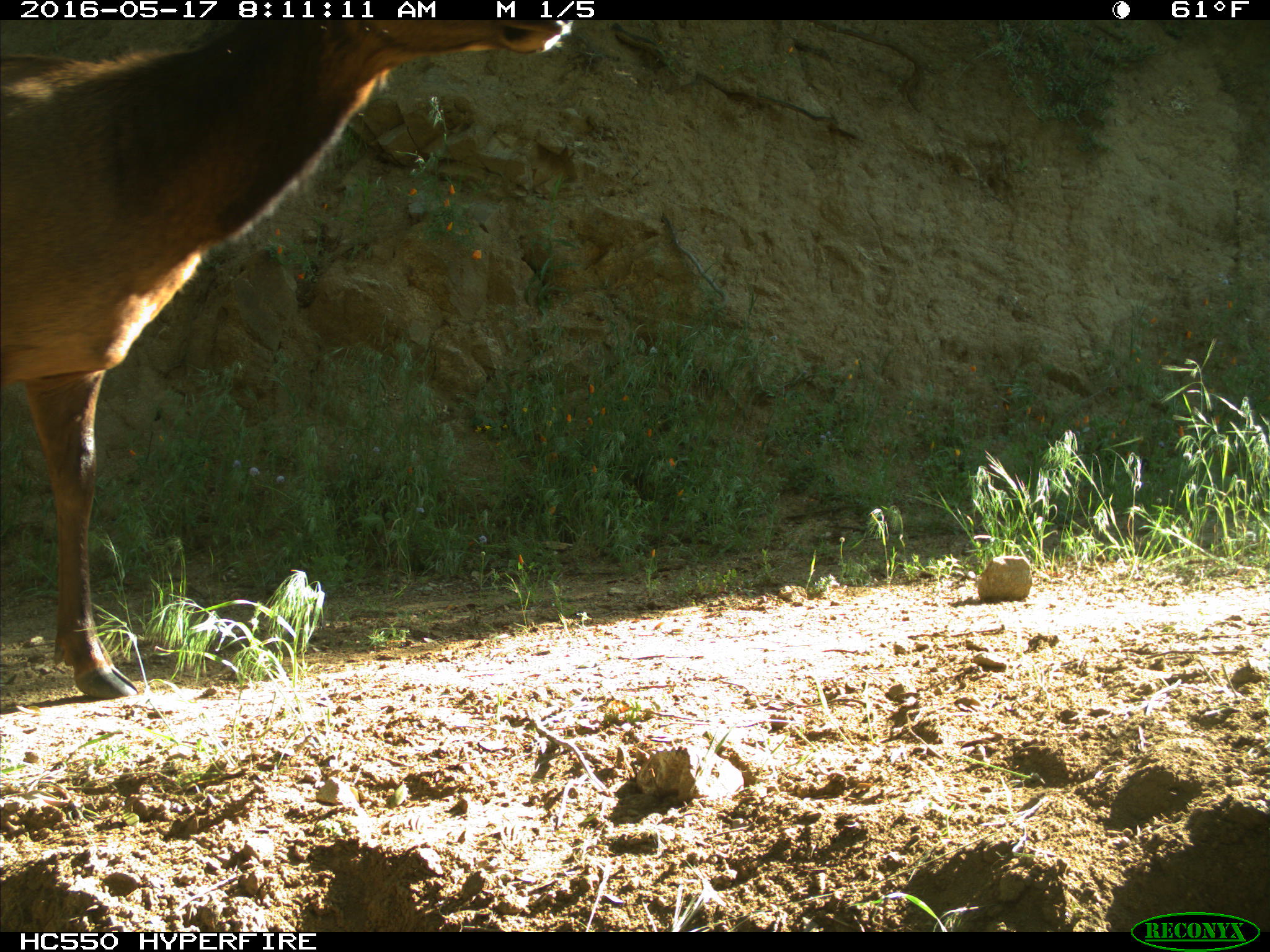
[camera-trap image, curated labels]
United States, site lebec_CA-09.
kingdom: Animalia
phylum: Chordata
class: Mammalia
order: Artiodactyla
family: Cervidae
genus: Cervus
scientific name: Cervus canadensis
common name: elk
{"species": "Cervus canadensis (elk)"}